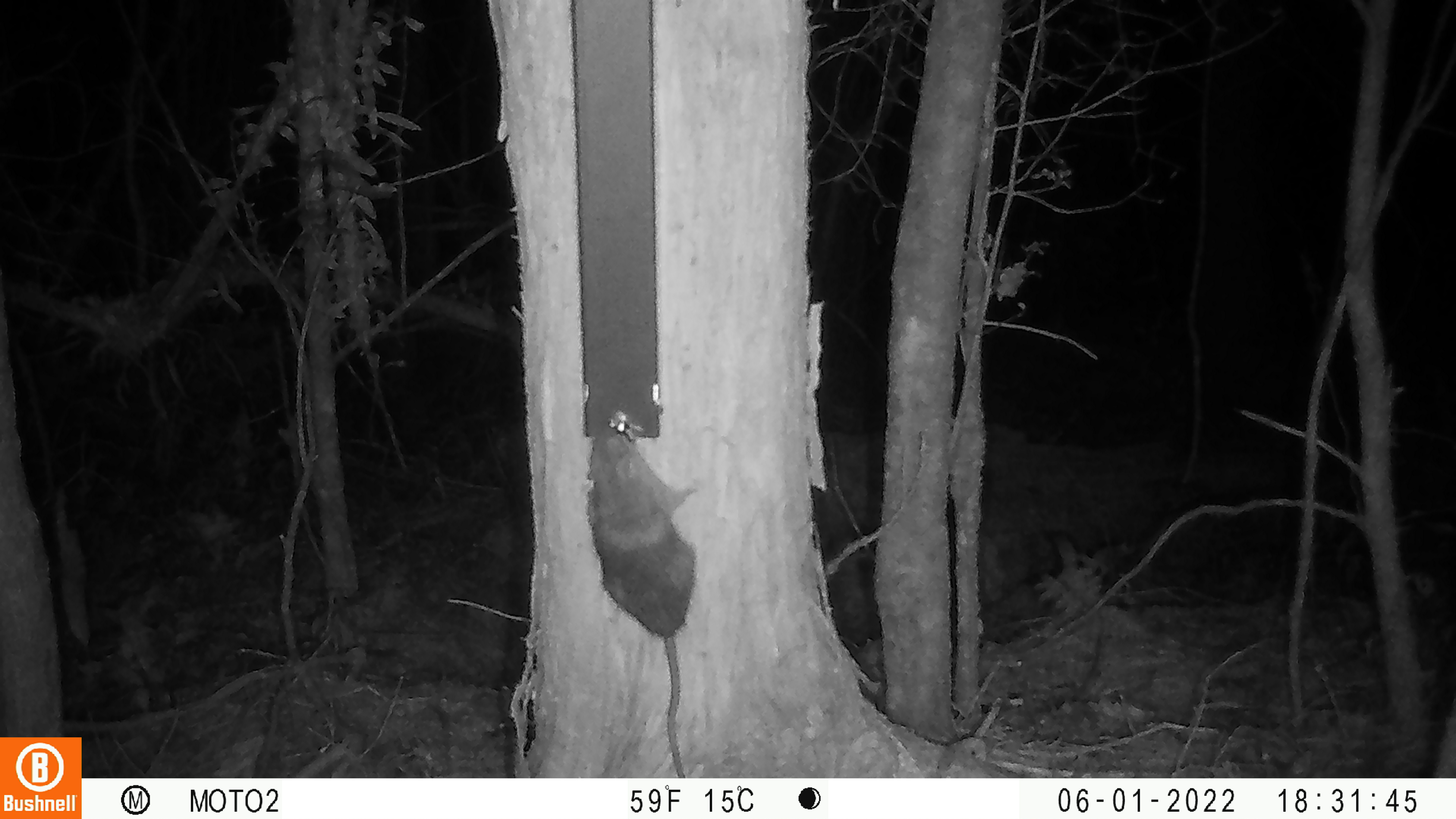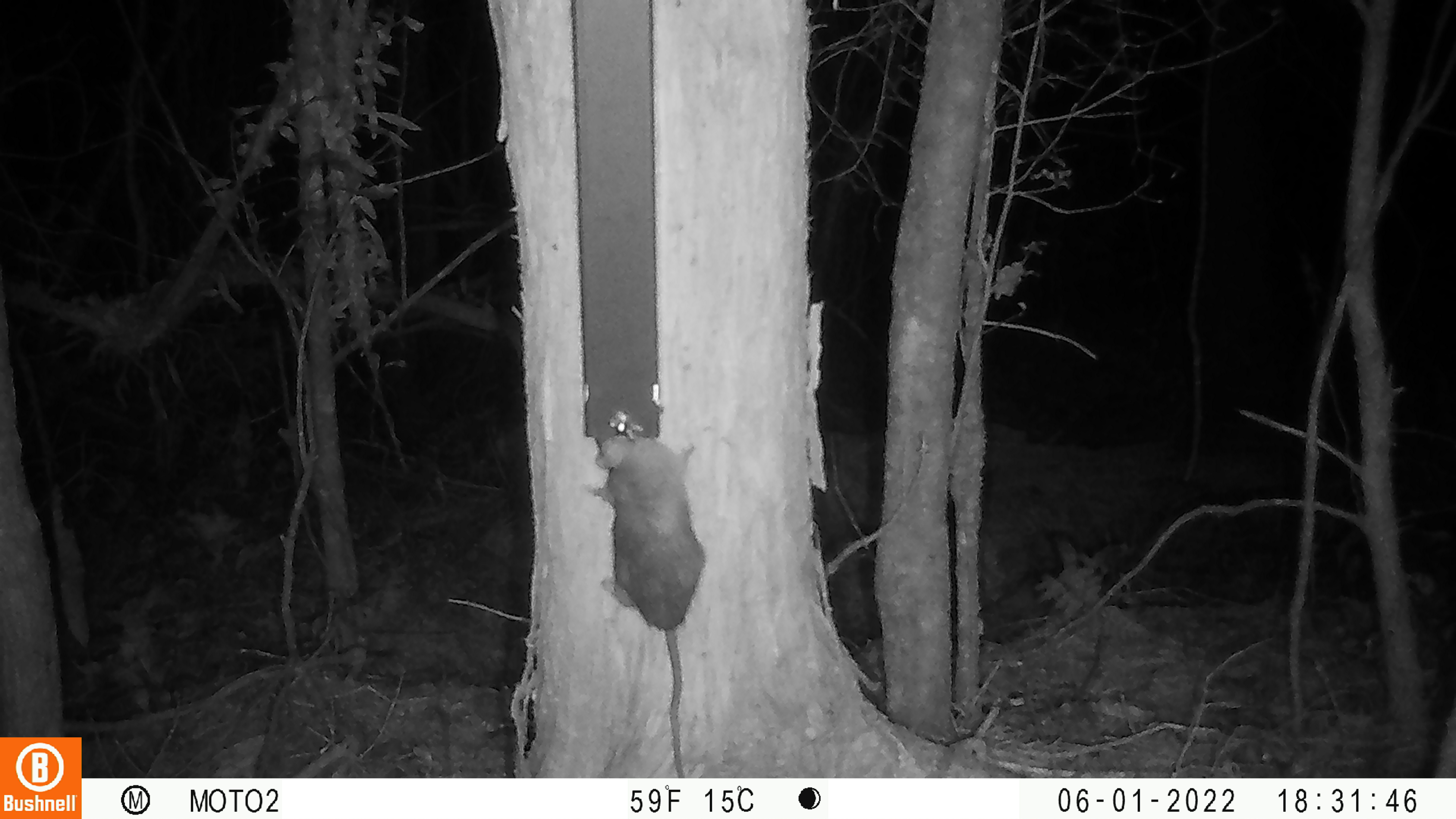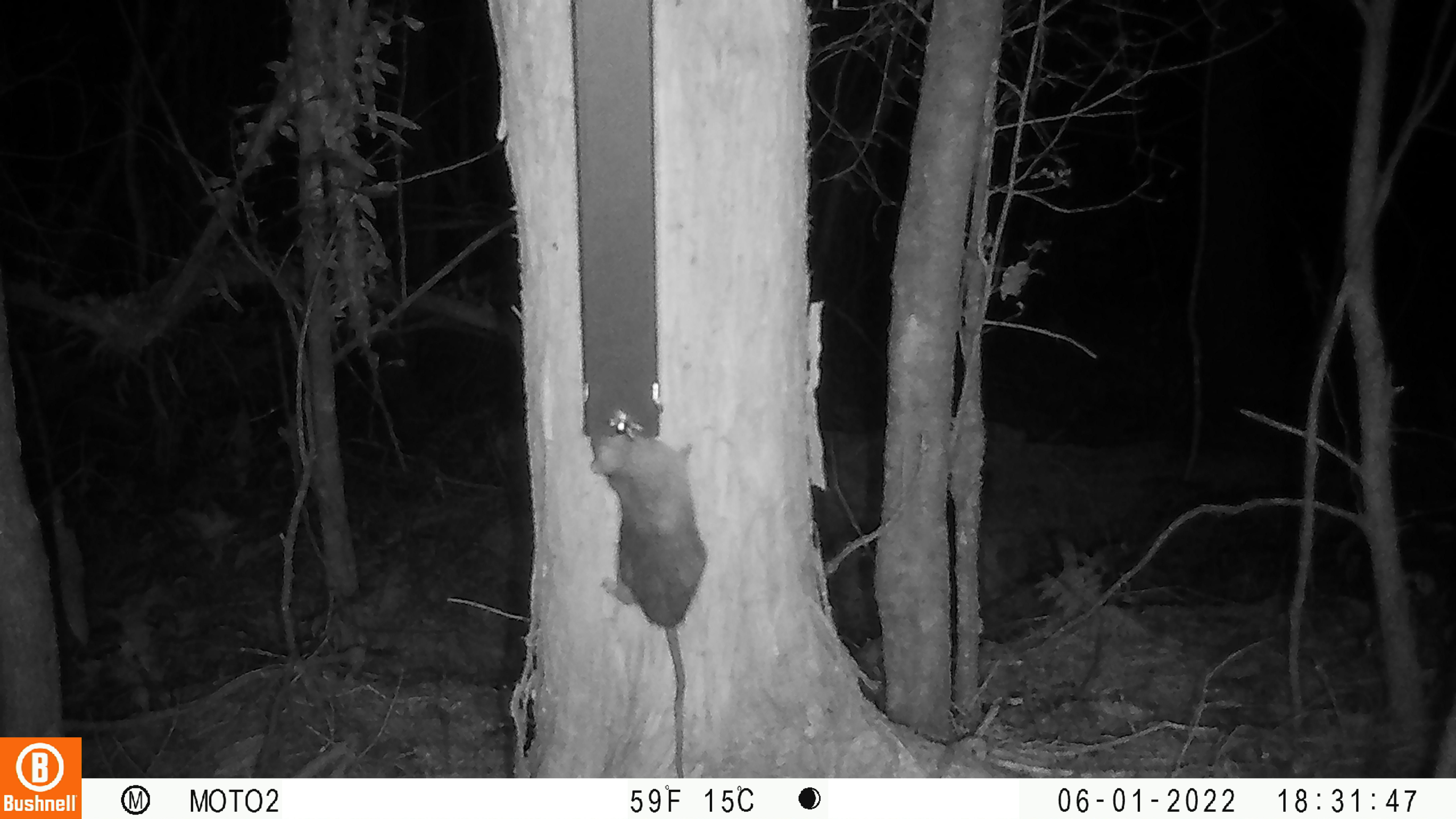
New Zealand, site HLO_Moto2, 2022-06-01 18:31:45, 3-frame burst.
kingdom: Animalia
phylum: Chordata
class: Mammalia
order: Rodentia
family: Muridae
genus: Rattus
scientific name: Rattus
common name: rat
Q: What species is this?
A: Rat (Rattus).